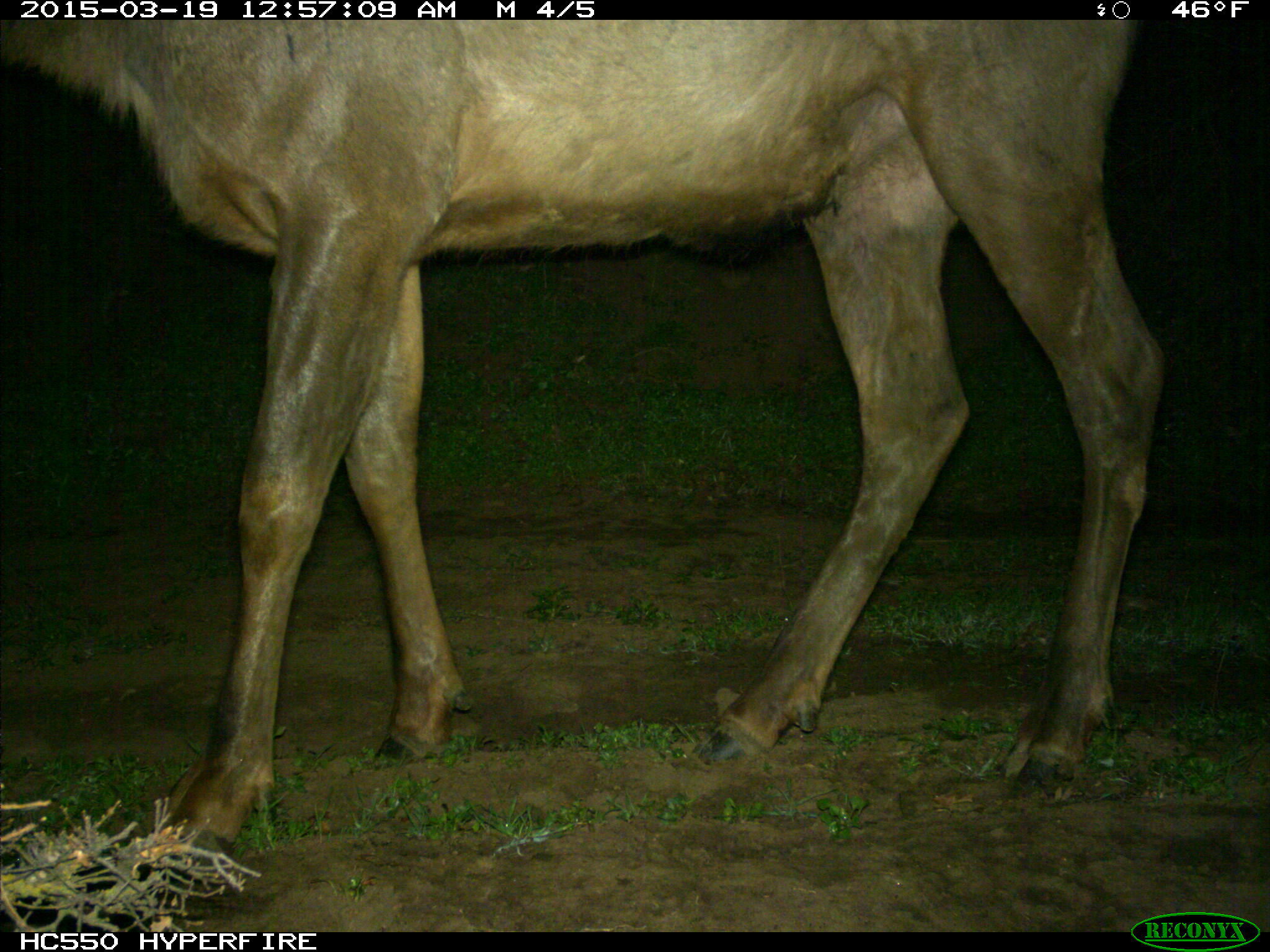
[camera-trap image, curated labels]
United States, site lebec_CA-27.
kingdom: Animalia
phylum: Chordata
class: Mammalia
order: Artiodactyla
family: Cervidae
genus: Cervus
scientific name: Cervus canadensis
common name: elk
Cervus canadensis (elk).